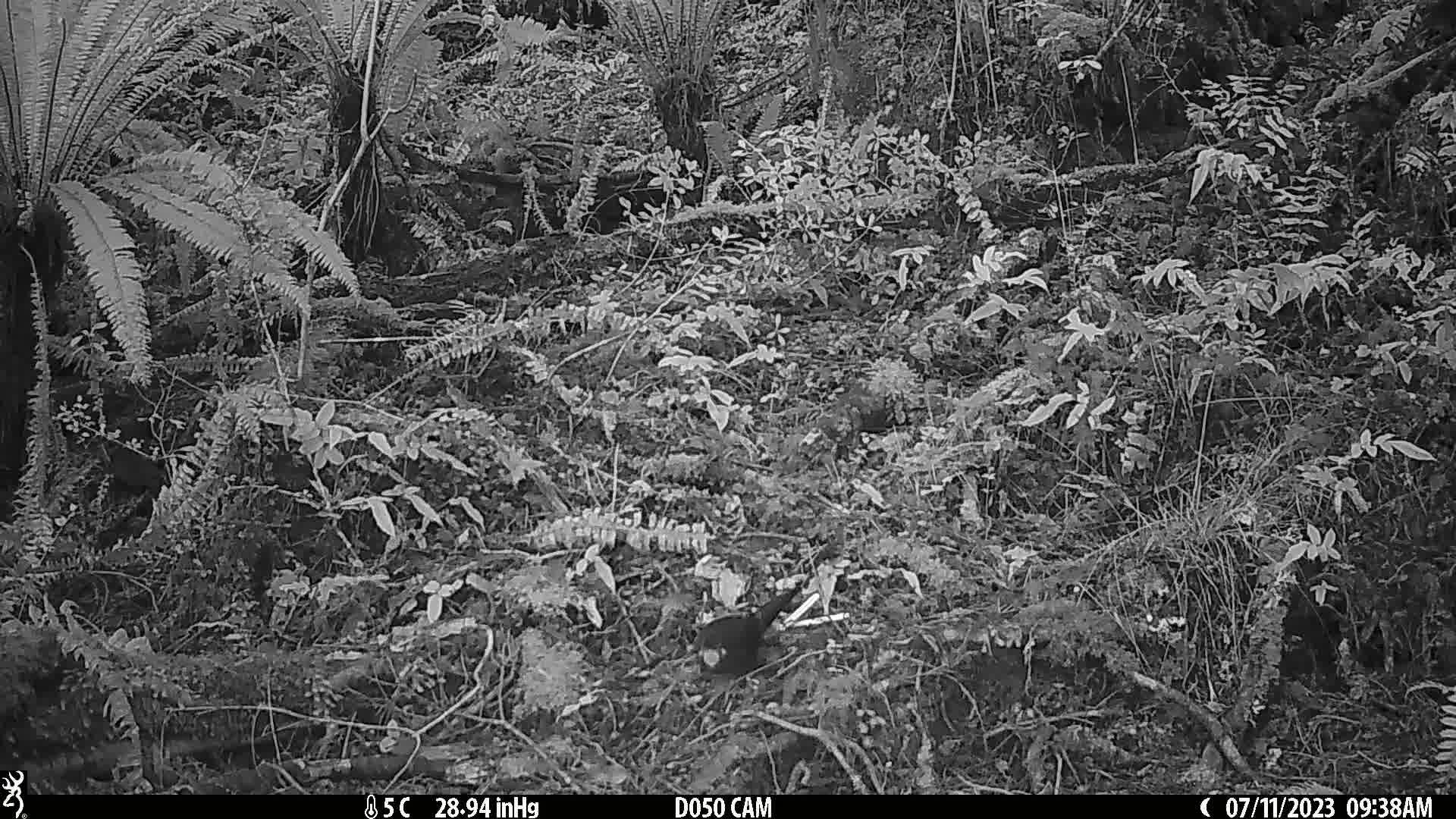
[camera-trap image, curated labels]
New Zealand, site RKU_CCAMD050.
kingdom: Animalia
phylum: Chordata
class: Aves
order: Passeriformes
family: Turdidae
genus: Turdus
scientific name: Turdus merula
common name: eurasian blackbird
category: blackbird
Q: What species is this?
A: Blackbird (eurasian blackbird) (Turdus merula).